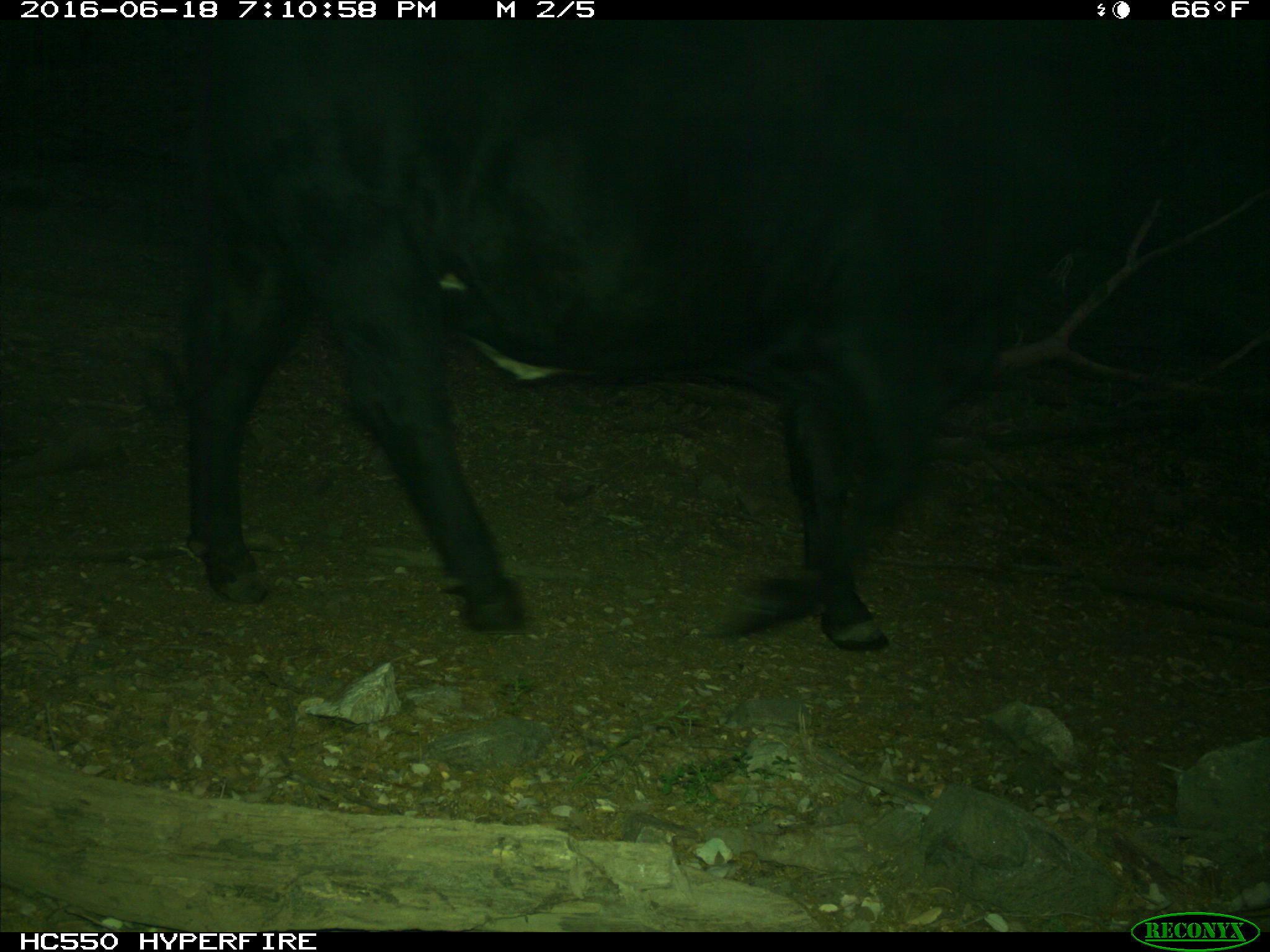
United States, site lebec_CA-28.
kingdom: Animalia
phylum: Chordata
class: Mammalia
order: Artiodactyla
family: Bovidae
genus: Bos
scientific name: Bos taurus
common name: domestic cow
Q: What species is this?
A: Bos taurus (domestic cow).